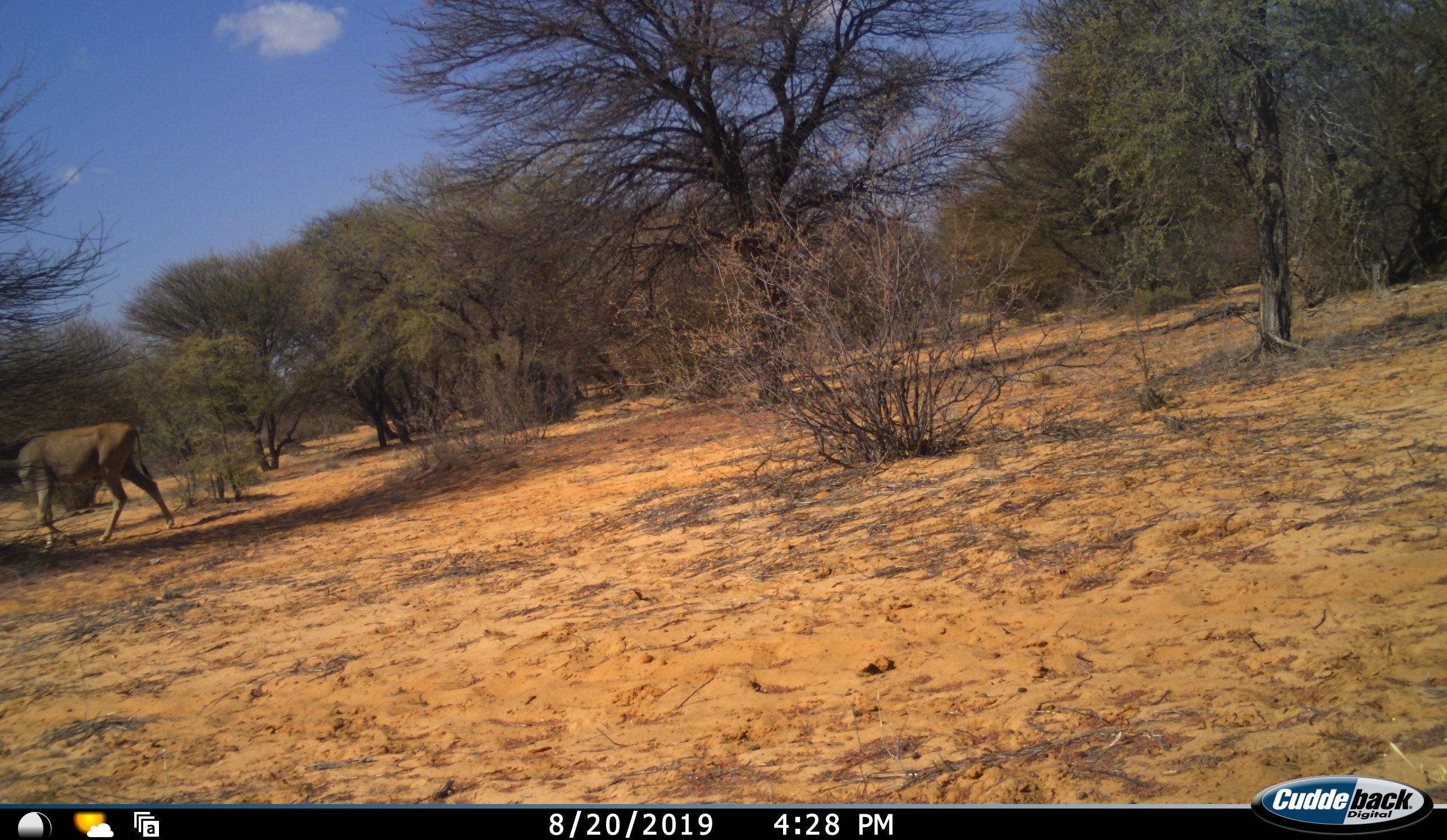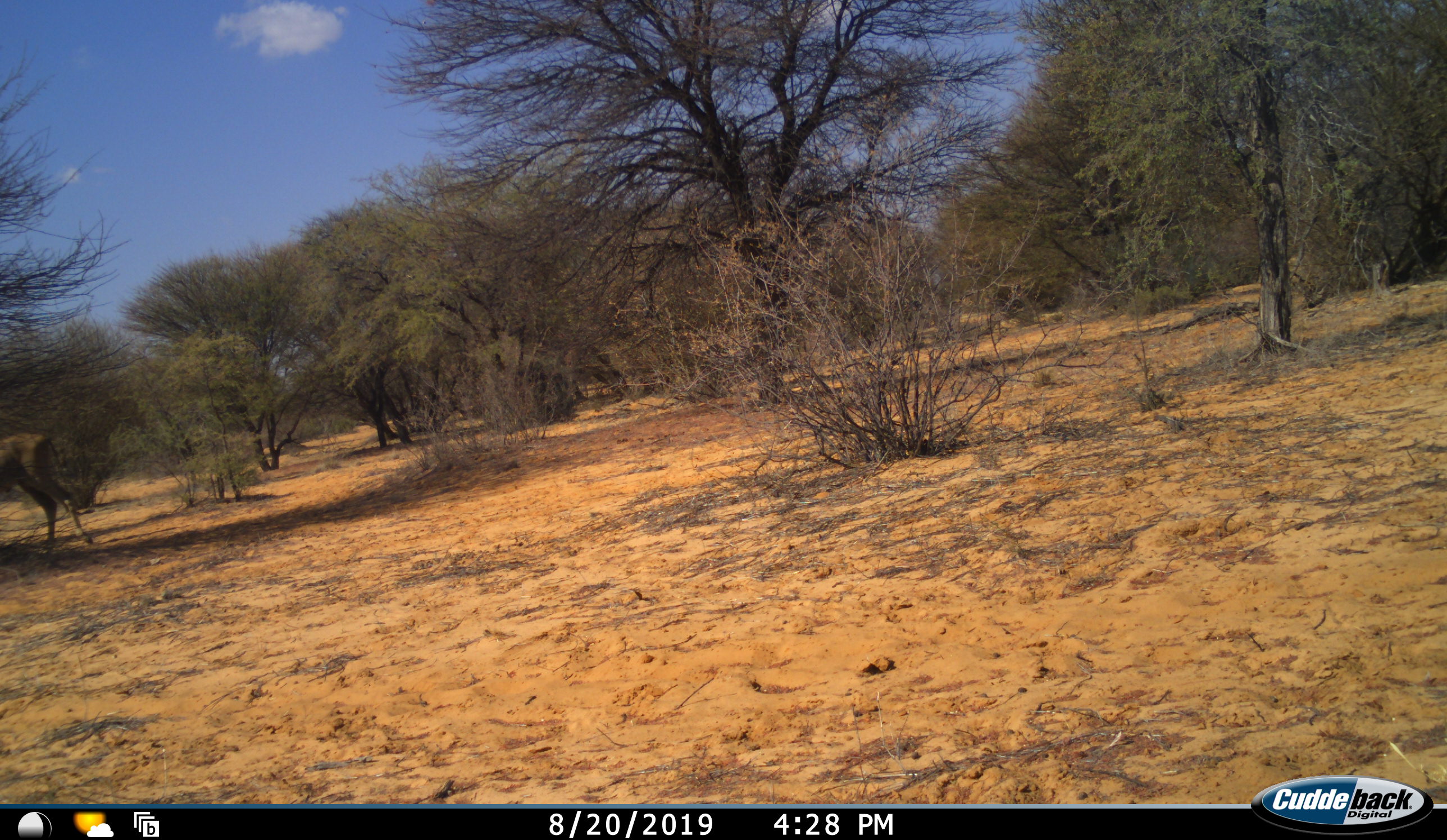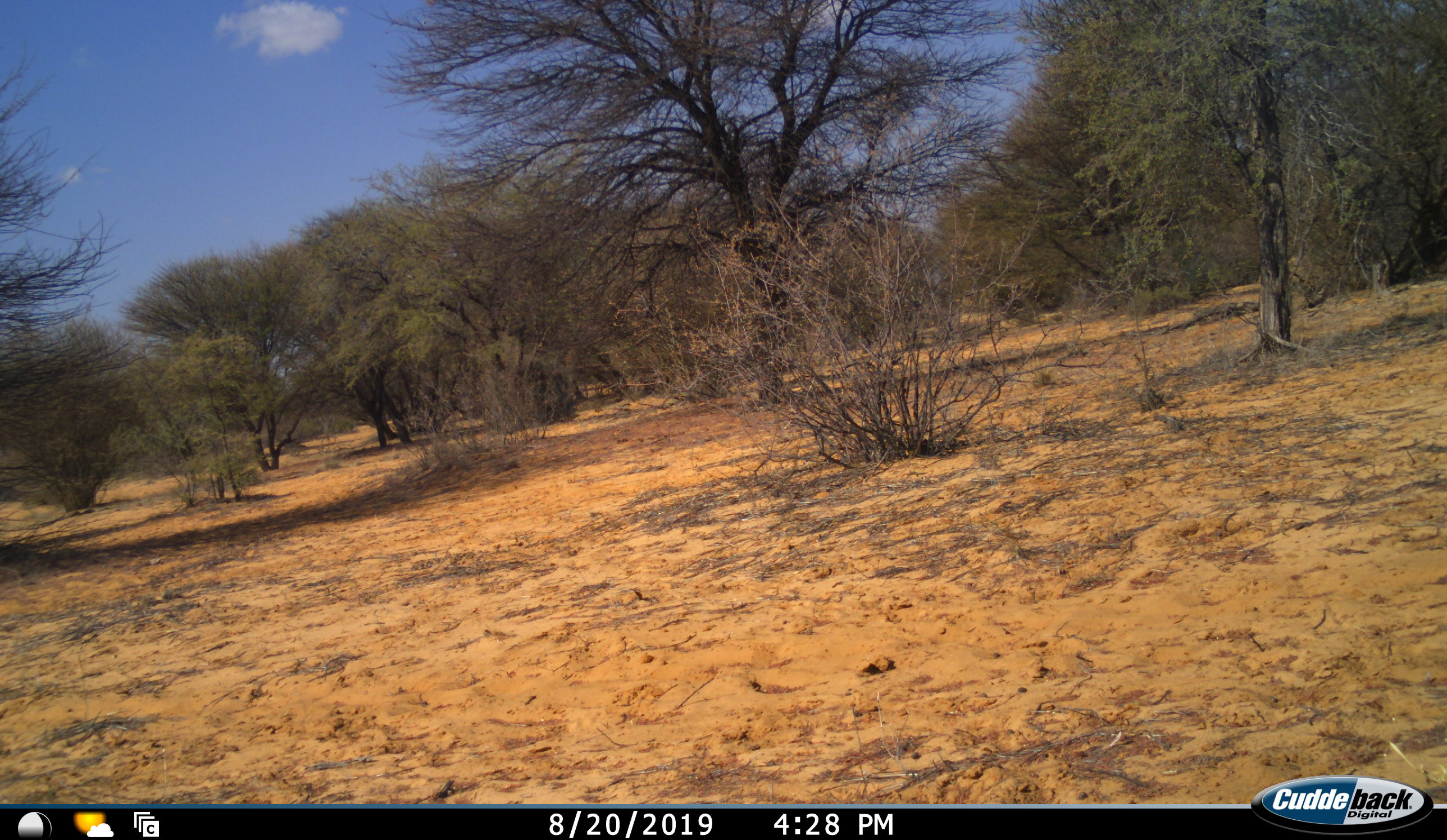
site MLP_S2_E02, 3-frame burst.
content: unidentified animal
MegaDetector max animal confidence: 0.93